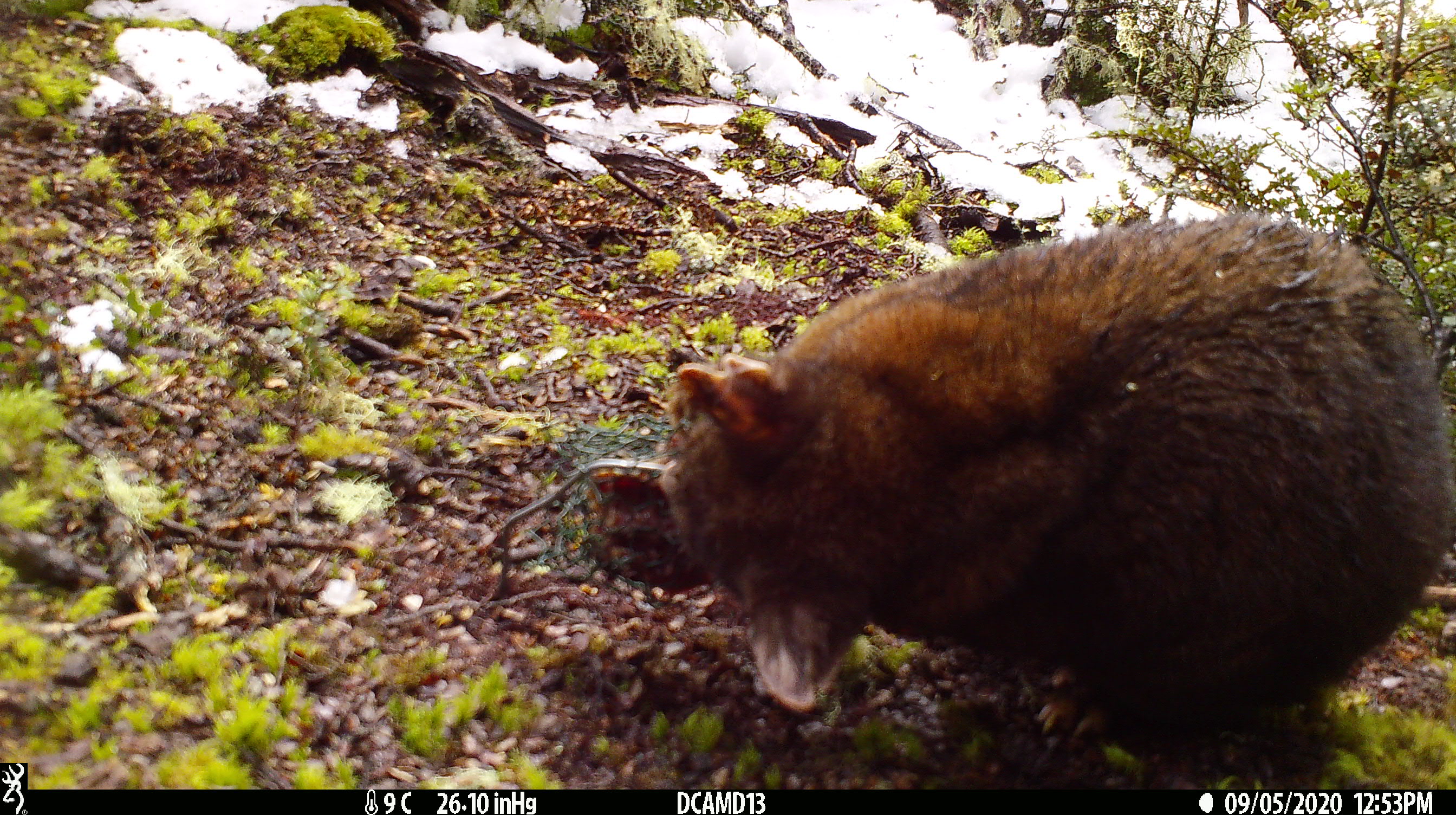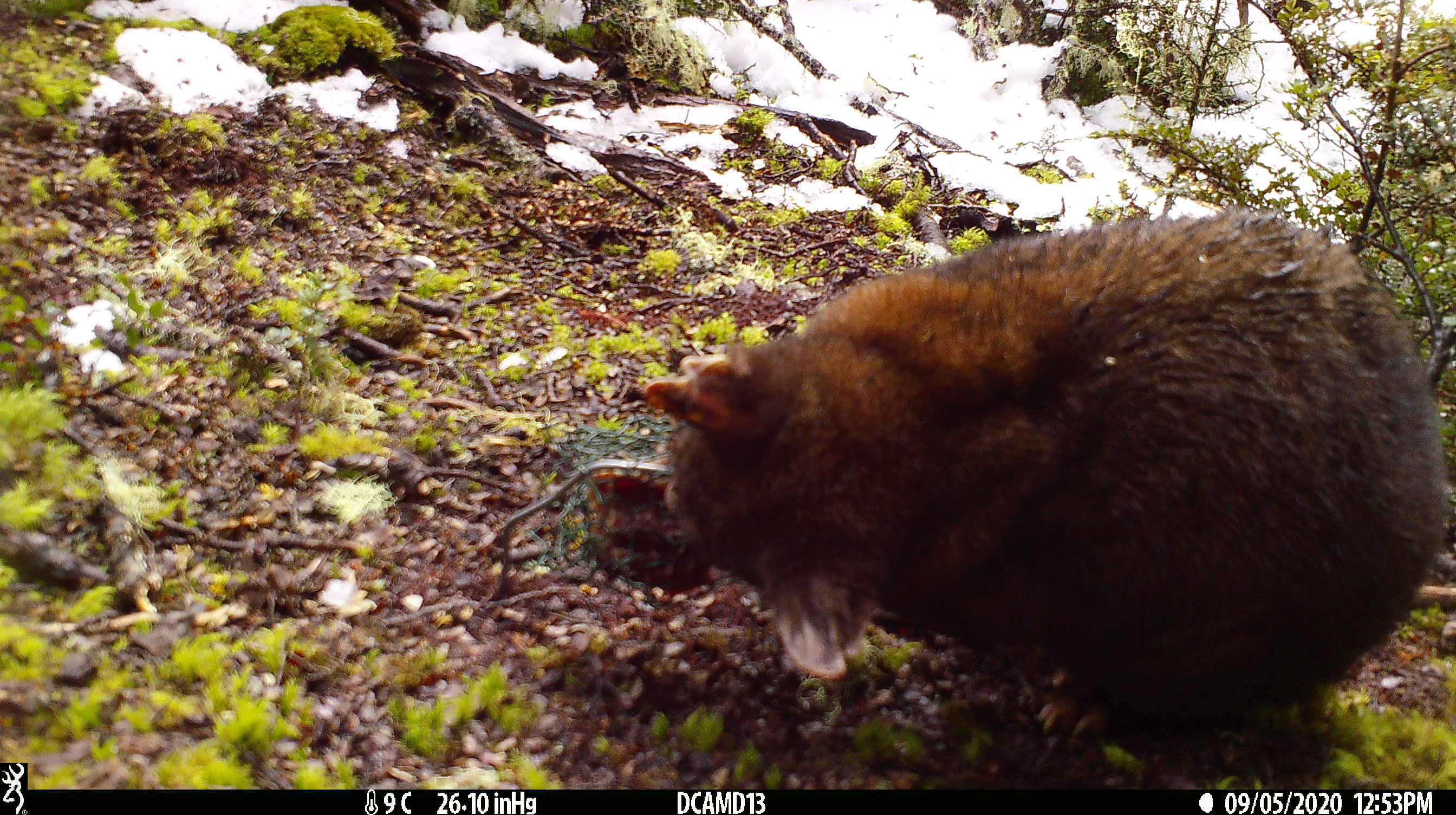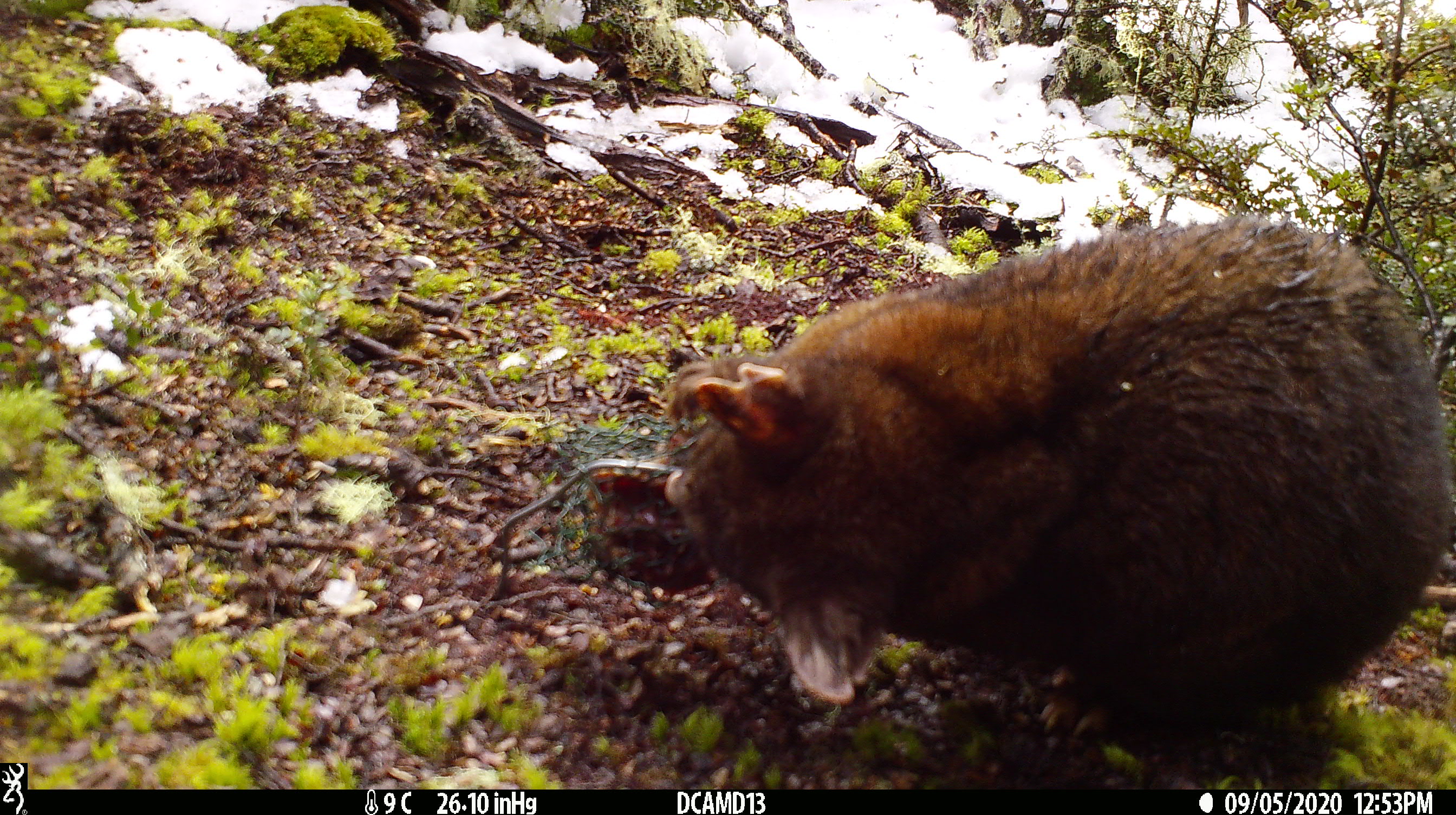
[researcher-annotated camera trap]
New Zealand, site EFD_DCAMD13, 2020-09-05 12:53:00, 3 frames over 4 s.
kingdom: Animalia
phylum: Chordata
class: Mammalia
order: Diprotodontia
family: Phalangeridae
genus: Trichosurus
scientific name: Trichosurus vulpecula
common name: common brushtail possum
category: possum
Possum (common brushtail possum) (Trichosurus vulpecula).